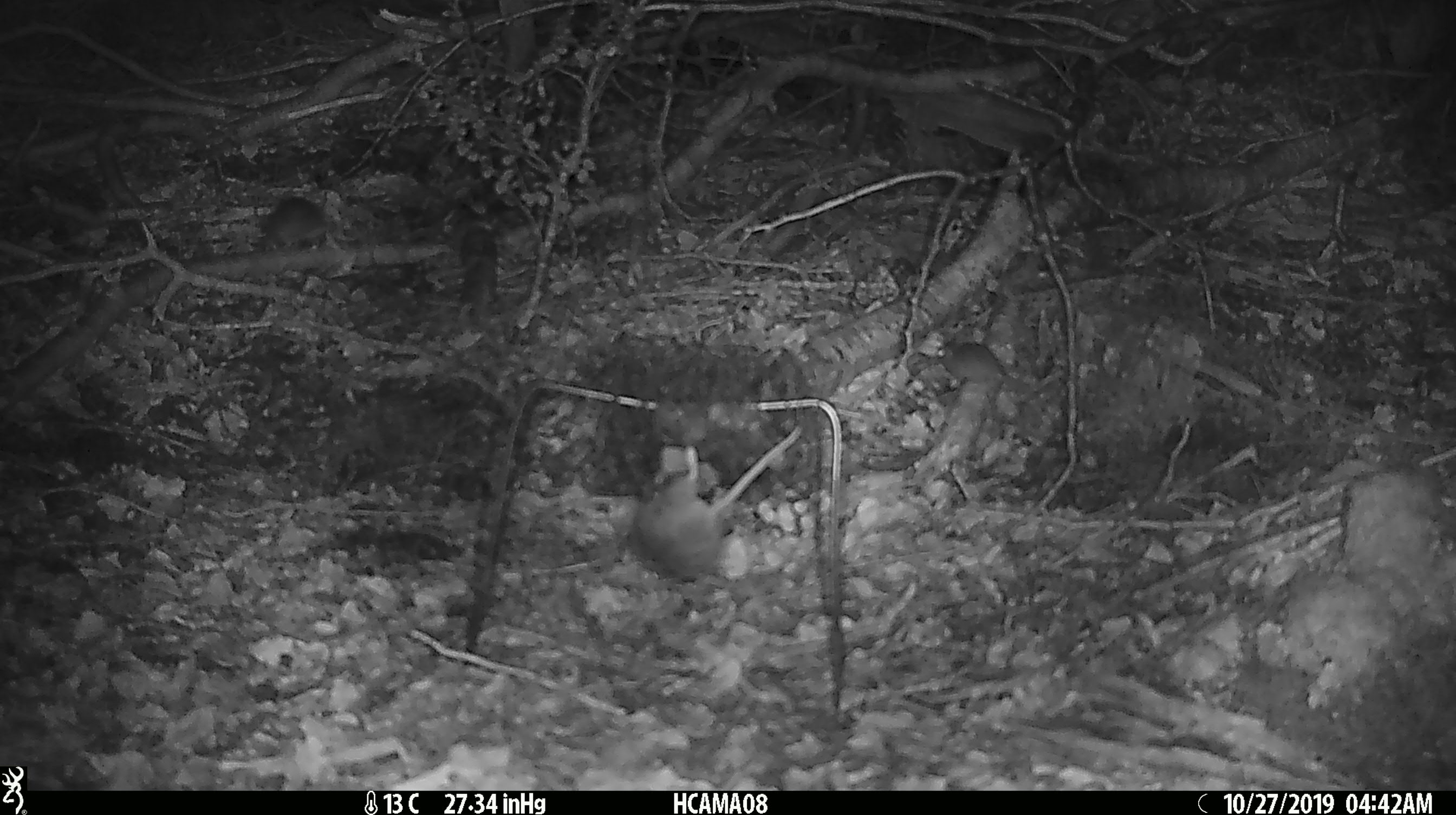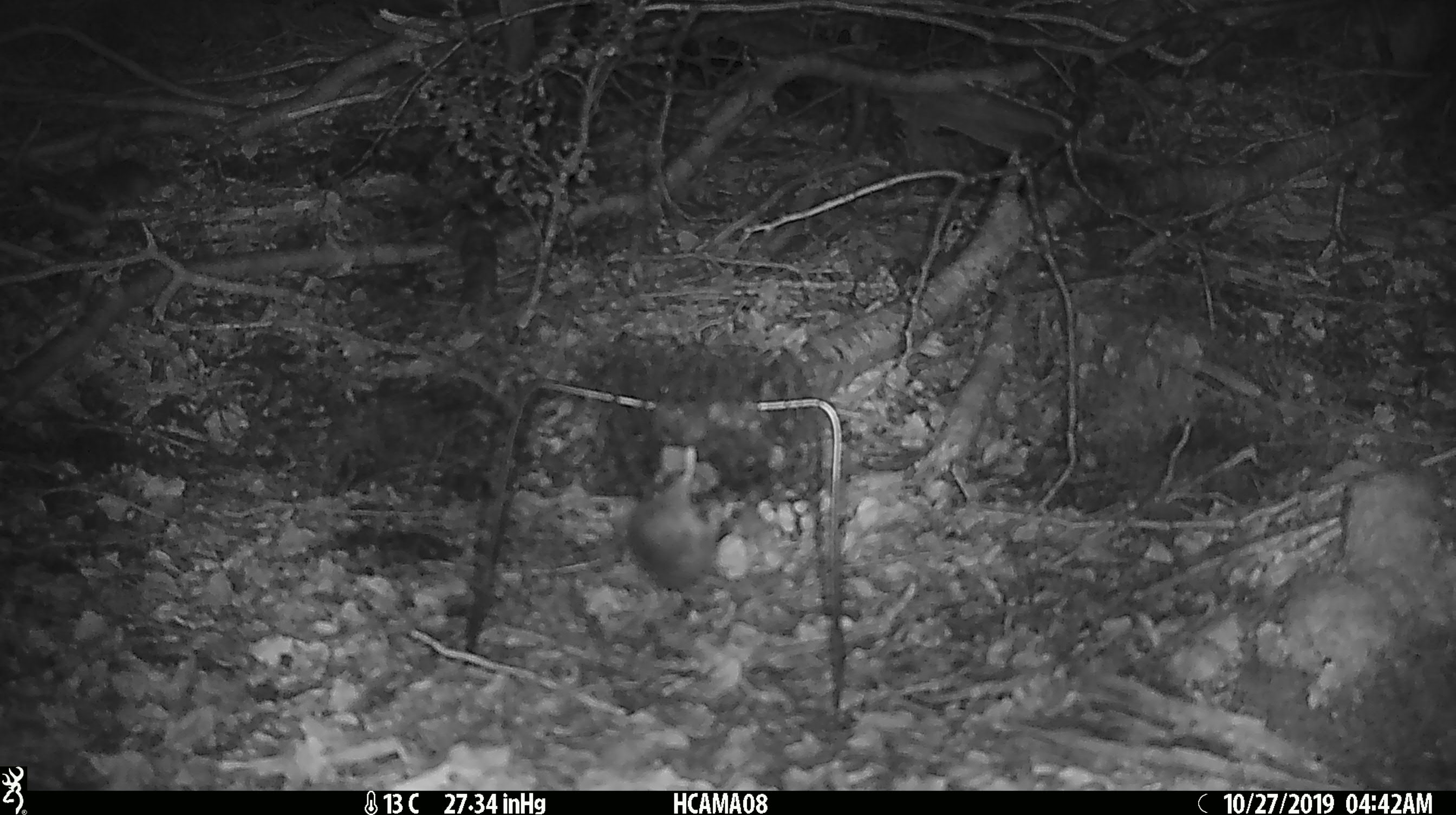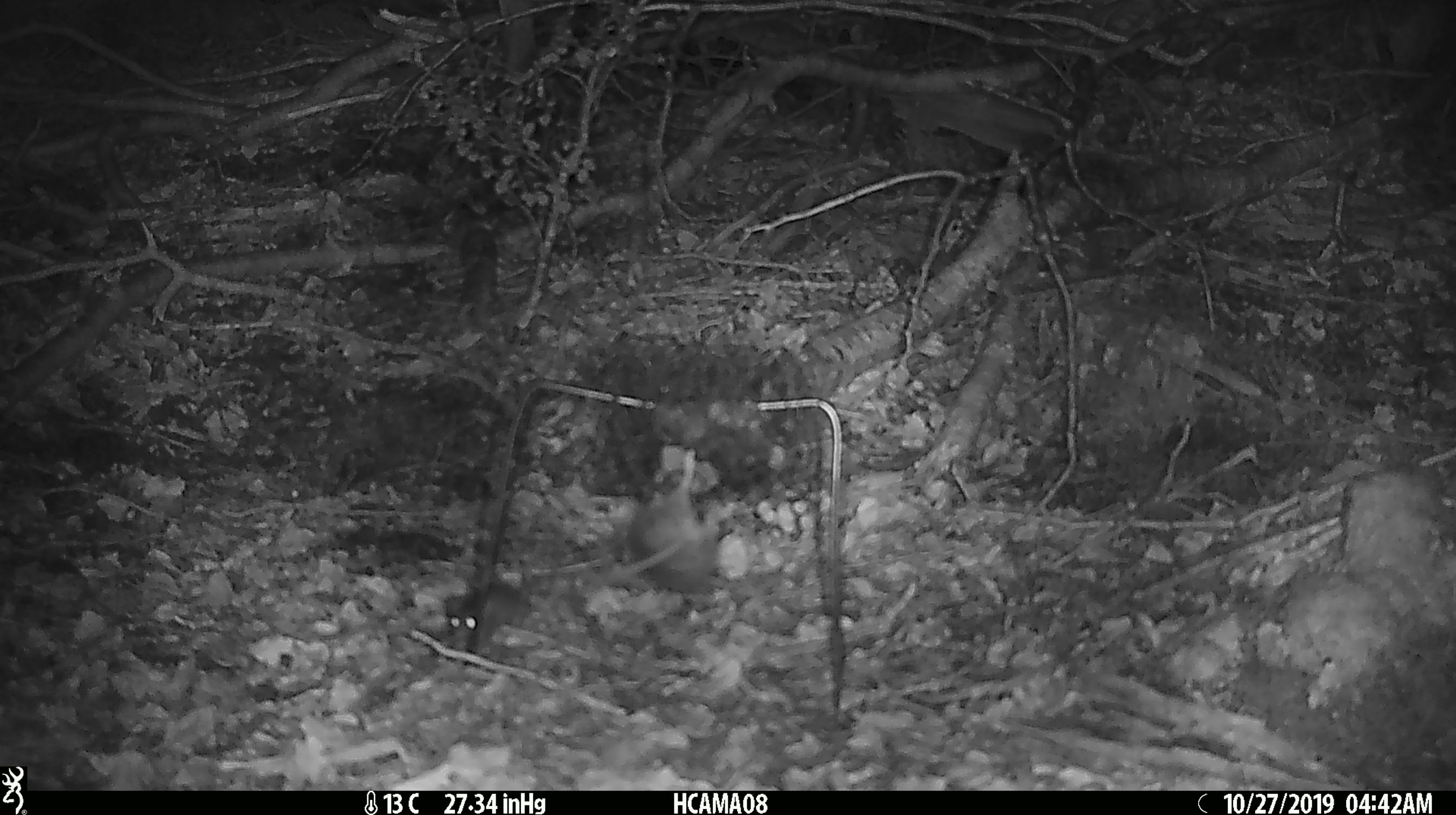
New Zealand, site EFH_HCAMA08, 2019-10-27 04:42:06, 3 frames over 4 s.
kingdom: Animalia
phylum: Chordata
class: Mammalia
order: Rodentia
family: Muridae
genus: Mus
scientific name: Mus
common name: mouse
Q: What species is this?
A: Mouse (Mus).